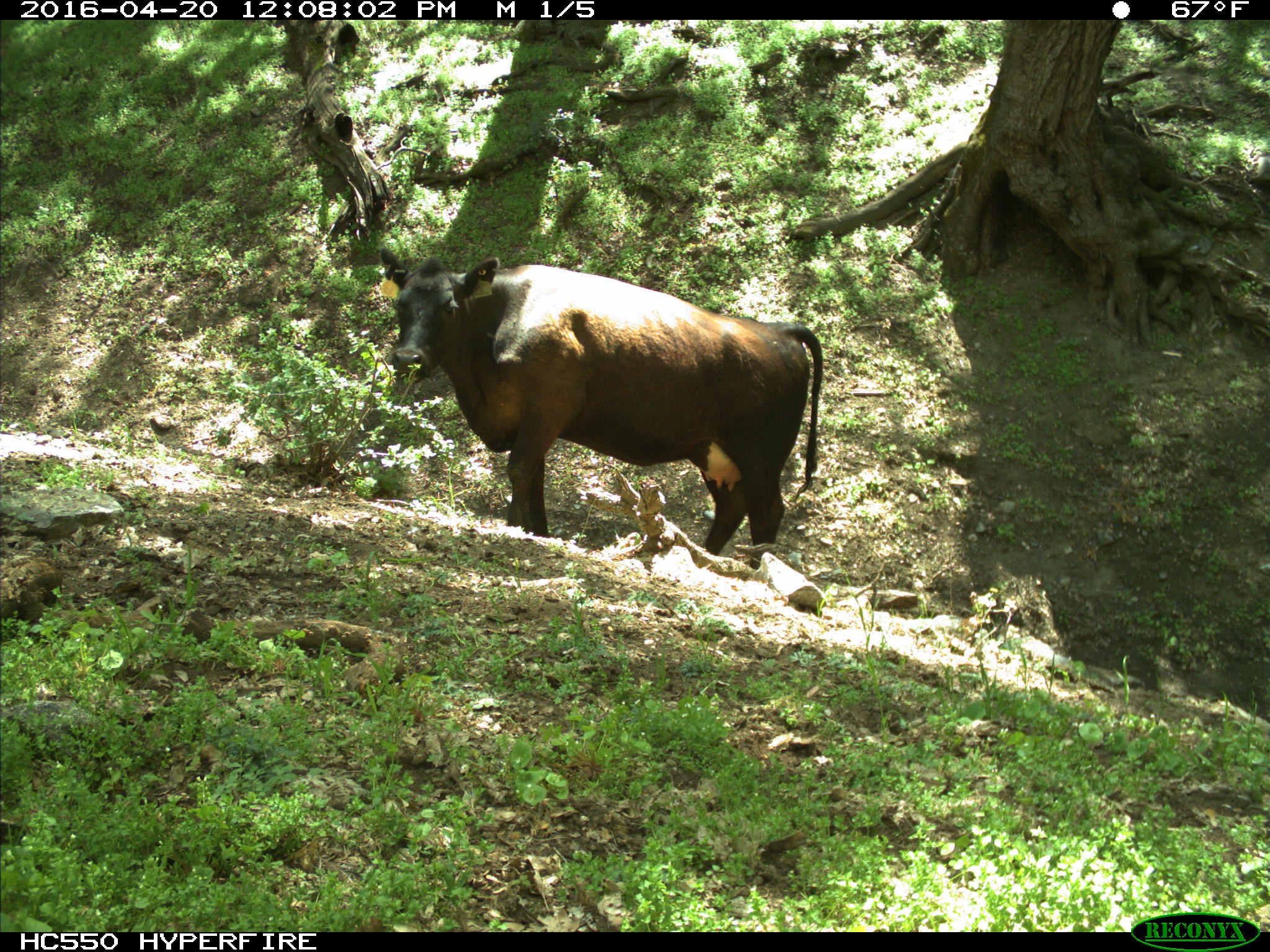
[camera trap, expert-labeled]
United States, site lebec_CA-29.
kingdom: Animalia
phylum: Chordata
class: Mammalia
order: Artiodactyla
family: Bovidae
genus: Bos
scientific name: Bos taurus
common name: domestic cow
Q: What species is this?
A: Bos taurus (domestic cow).